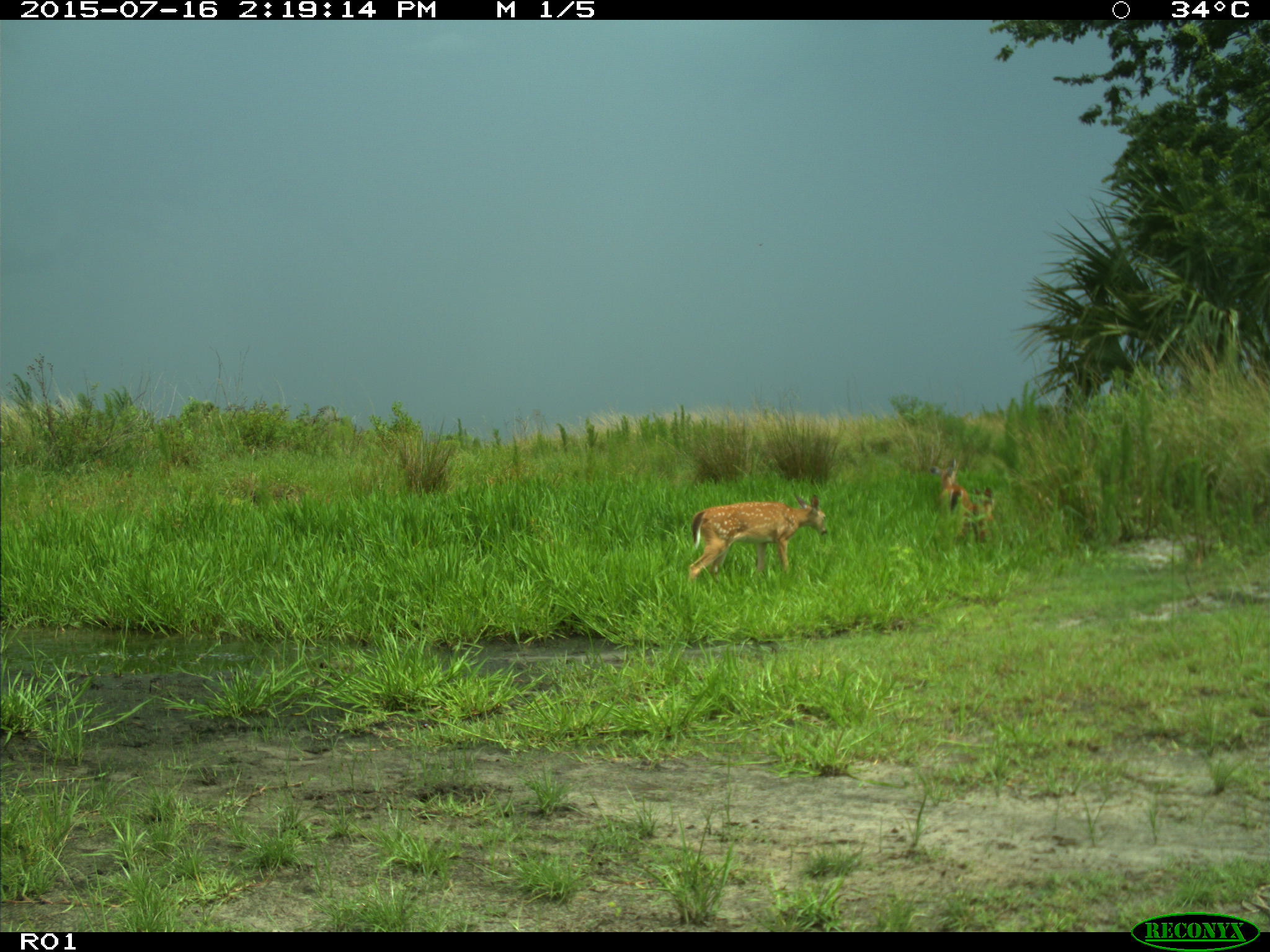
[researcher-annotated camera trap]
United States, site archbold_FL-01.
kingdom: Animalia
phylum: Chordata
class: Mammalia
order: Artiodactyla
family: Cervidae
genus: Odocoileus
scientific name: Odocoileus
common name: deer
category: unidentified deer